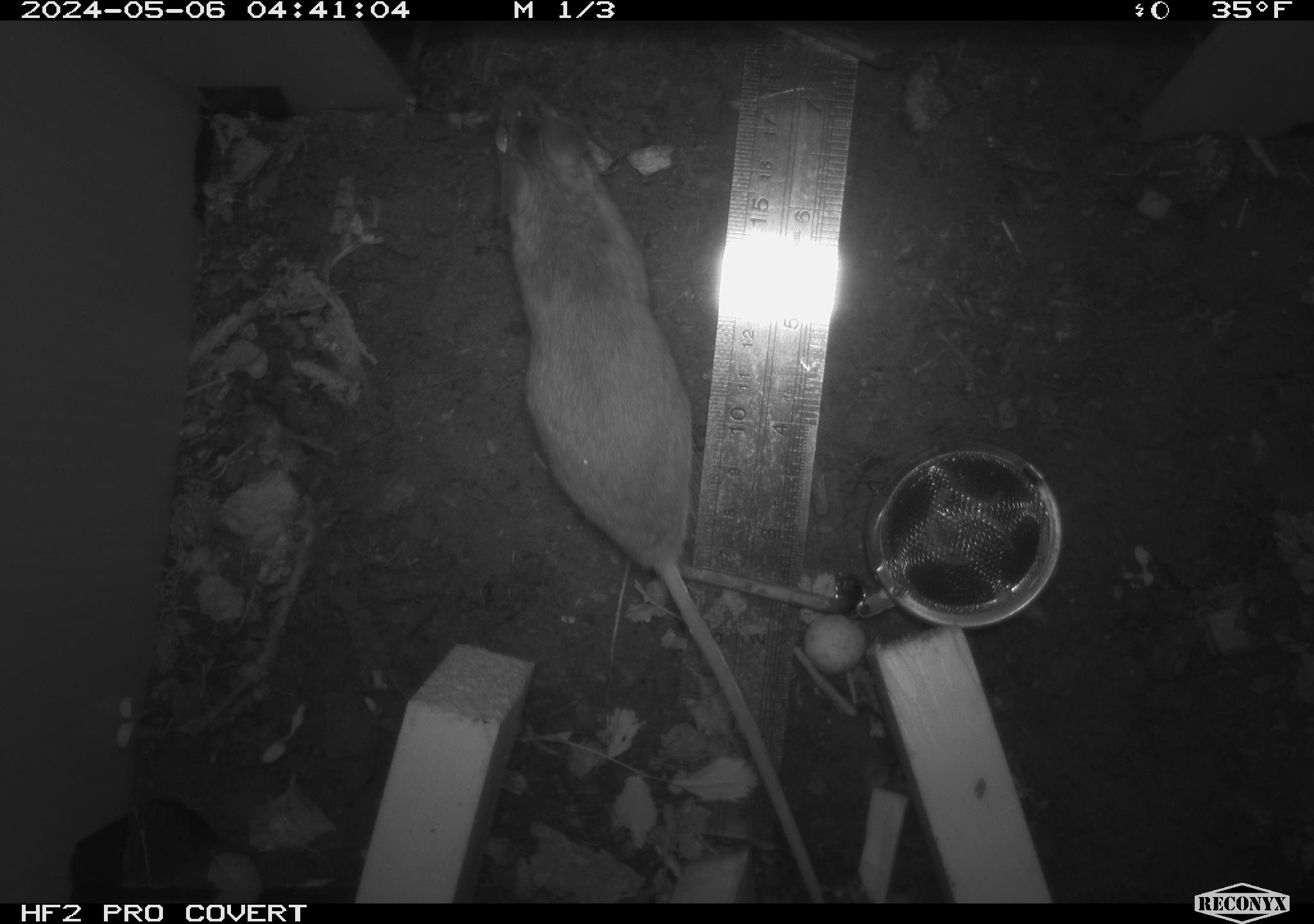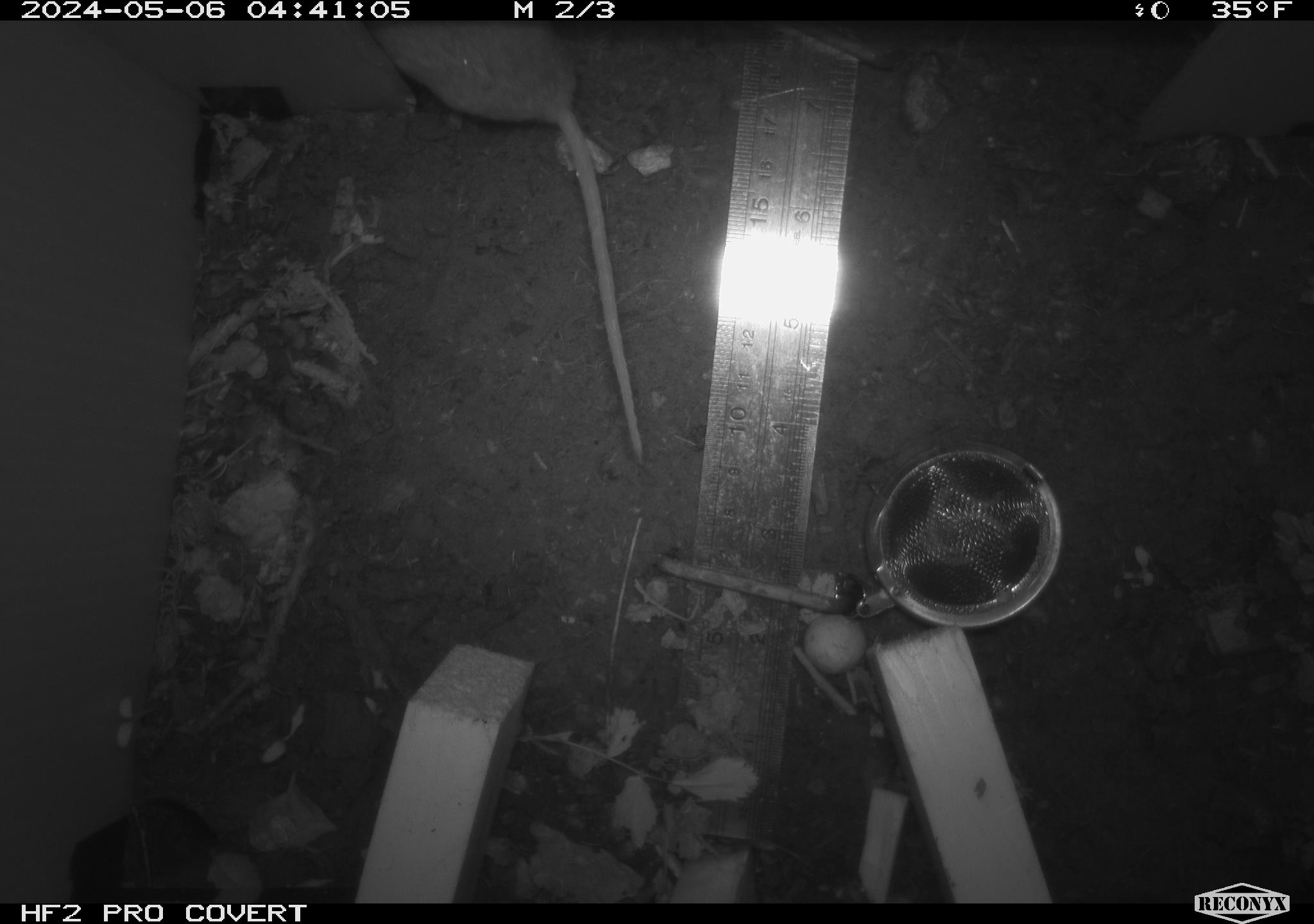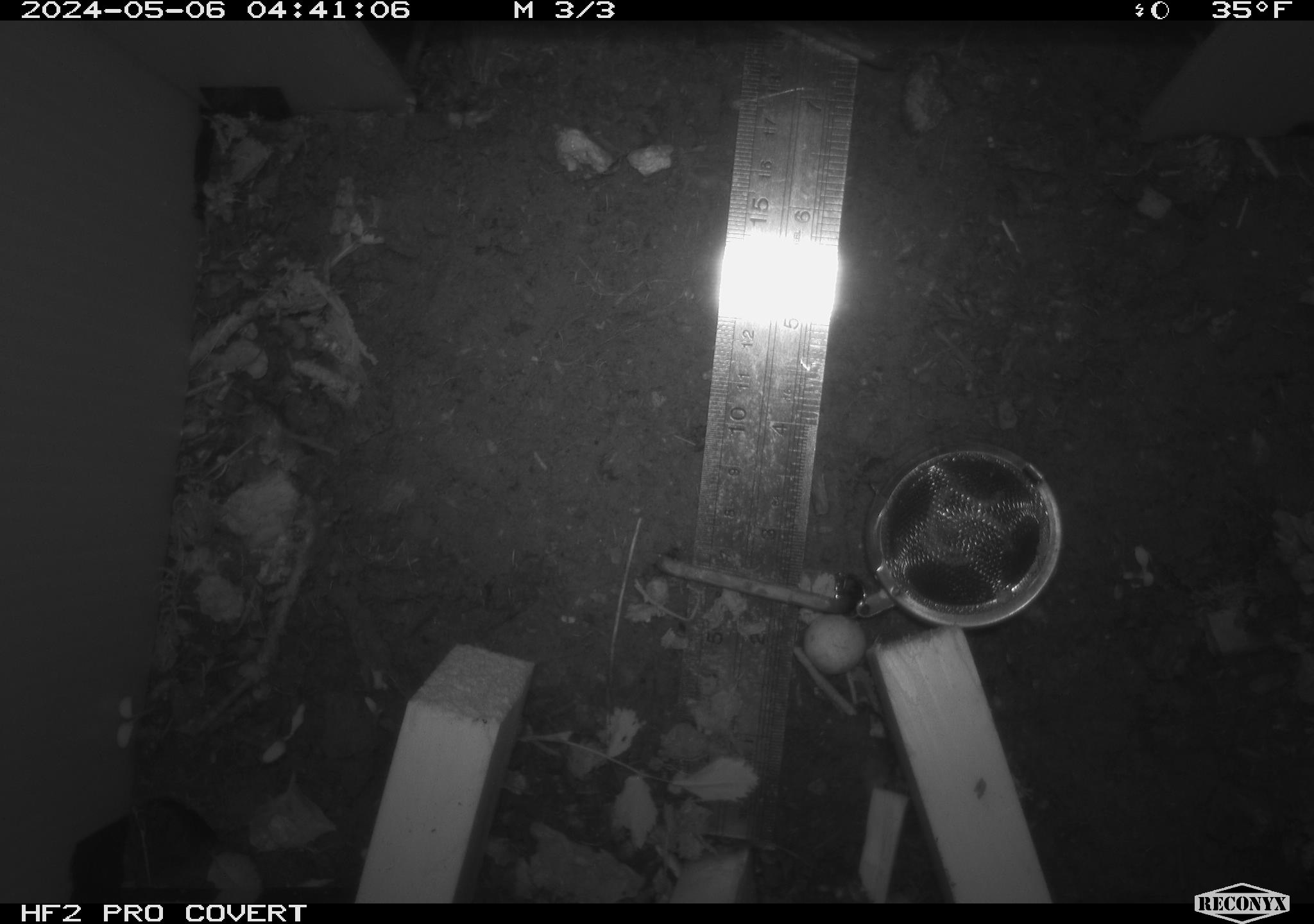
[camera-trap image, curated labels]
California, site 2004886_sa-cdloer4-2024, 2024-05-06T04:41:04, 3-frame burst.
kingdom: Animalia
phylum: Chordata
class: Mammalia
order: Rodentia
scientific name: Rodentia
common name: mouse species